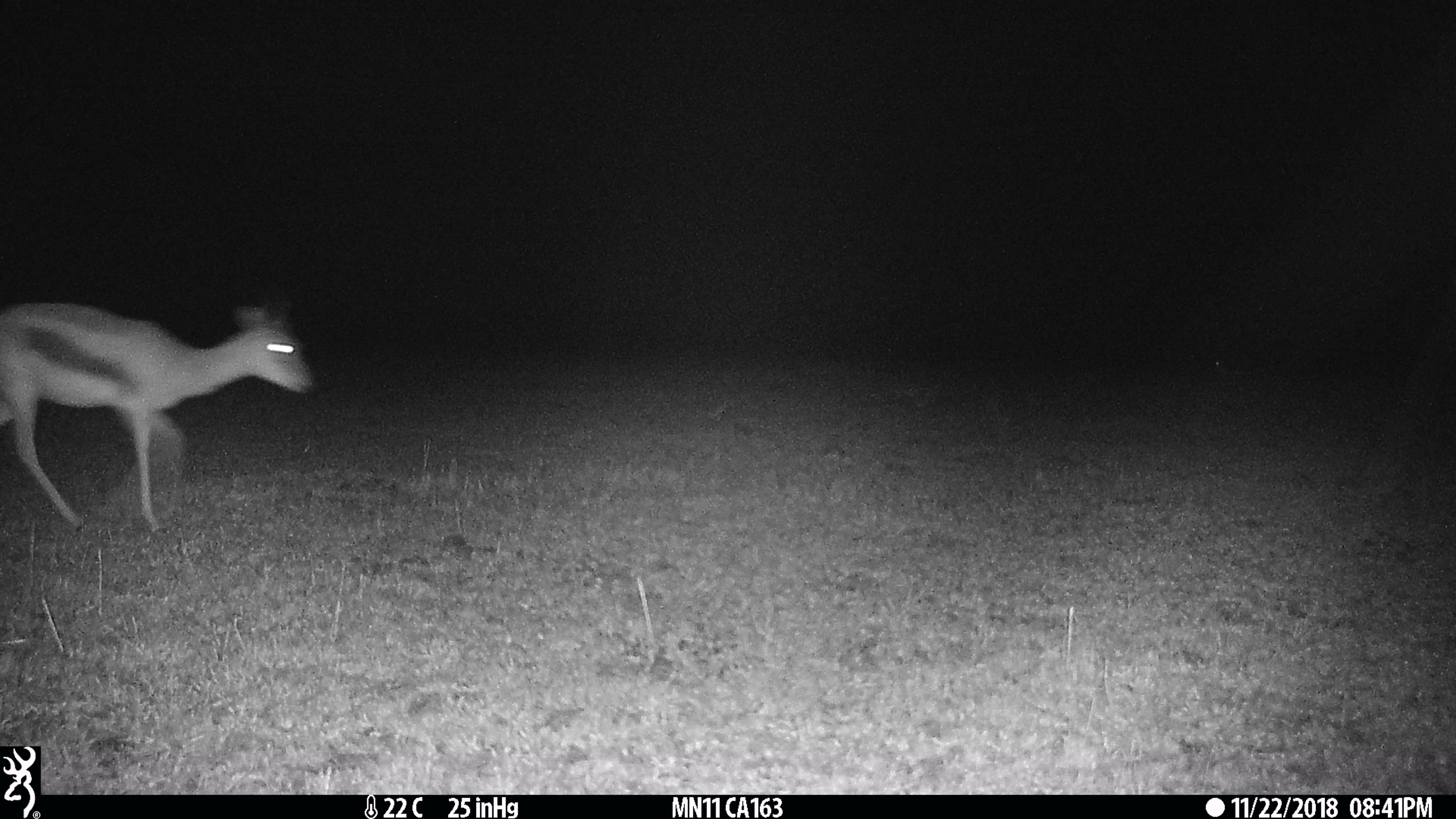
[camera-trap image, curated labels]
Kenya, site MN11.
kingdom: Animalia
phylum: Chordata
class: Mammalia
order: Artiodactyla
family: Bovidae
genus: Eudorcas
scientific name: Eudorcas thomsonii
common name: thomon's gazelle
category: gazelle thomsons